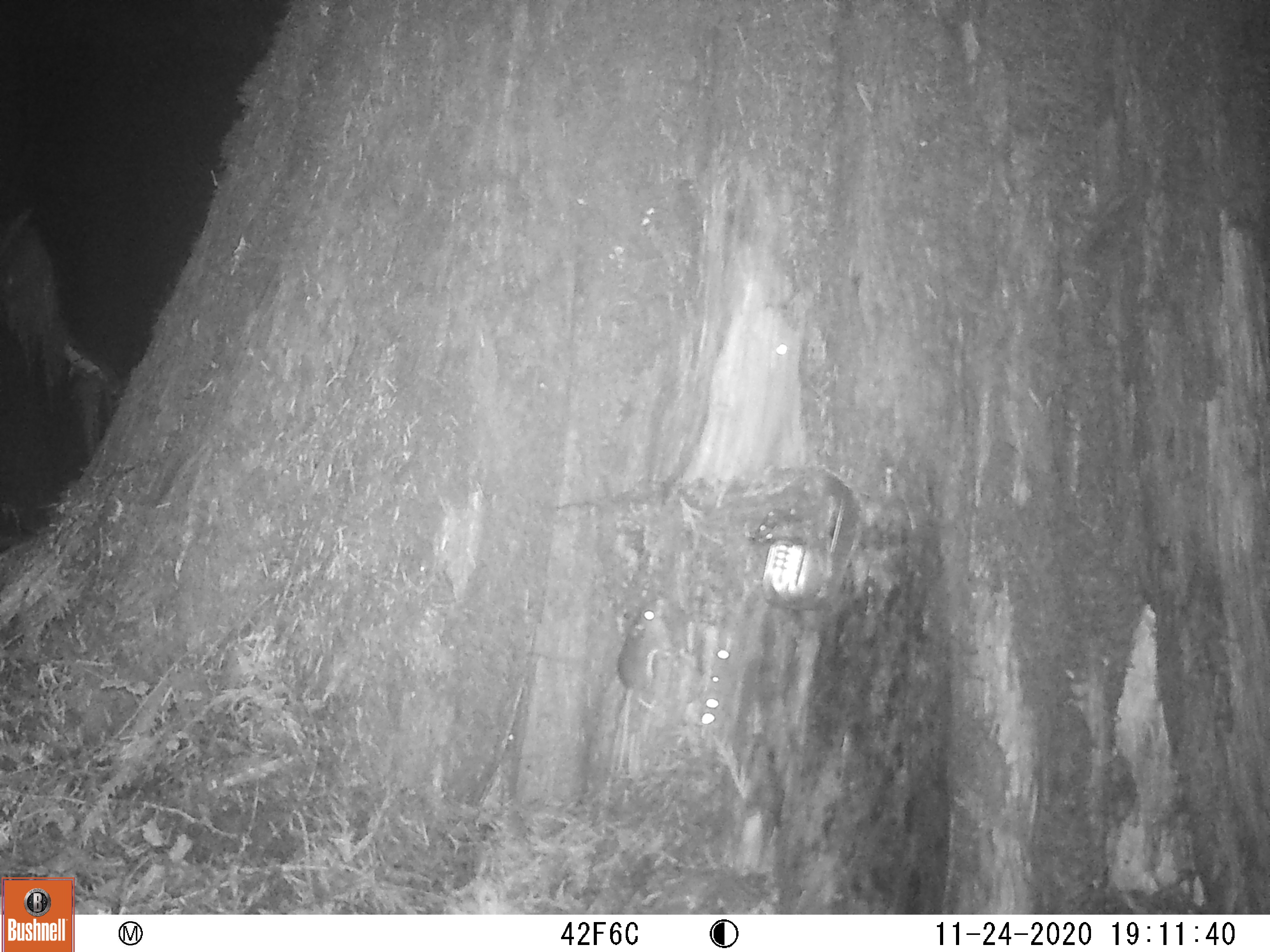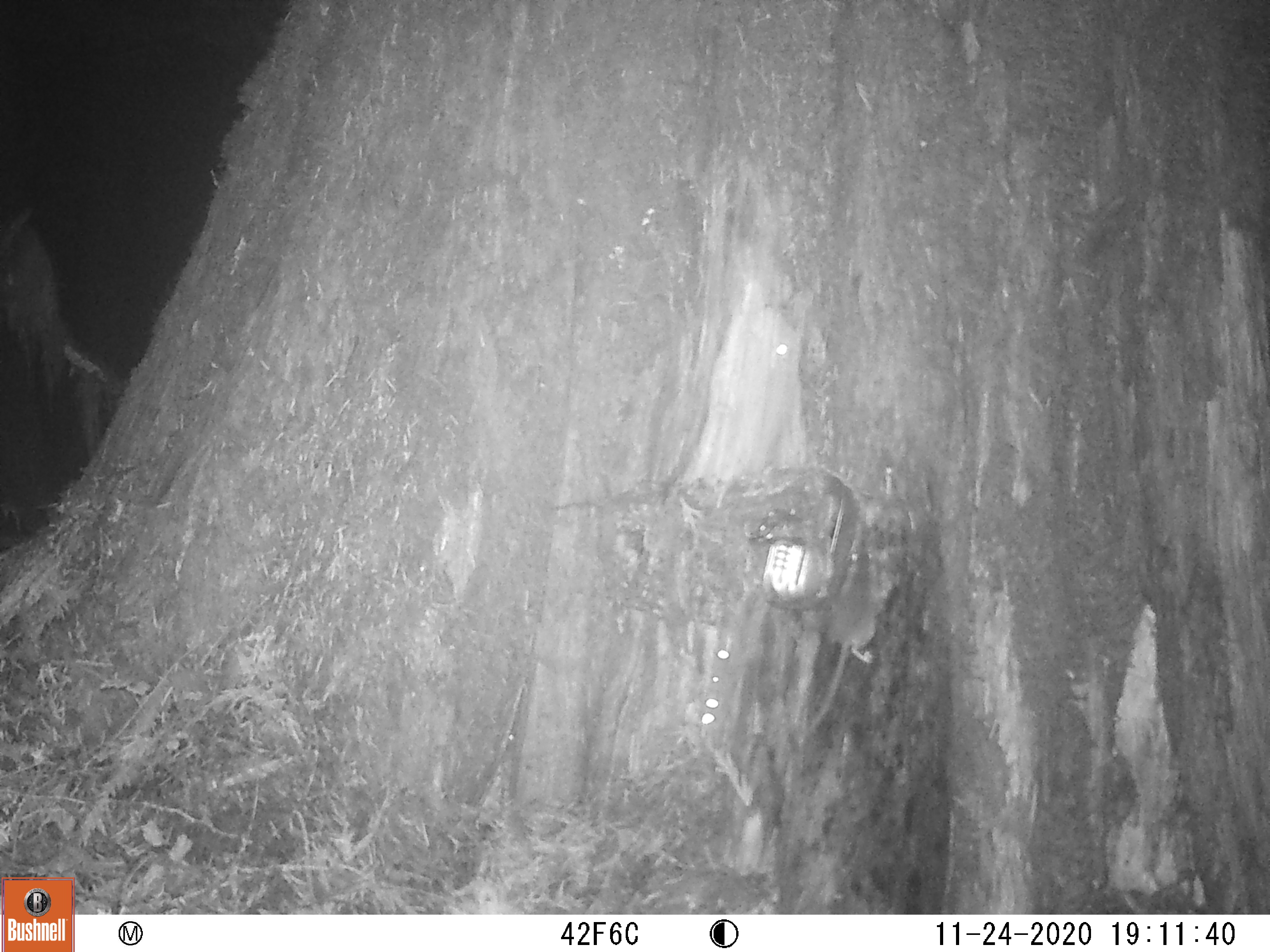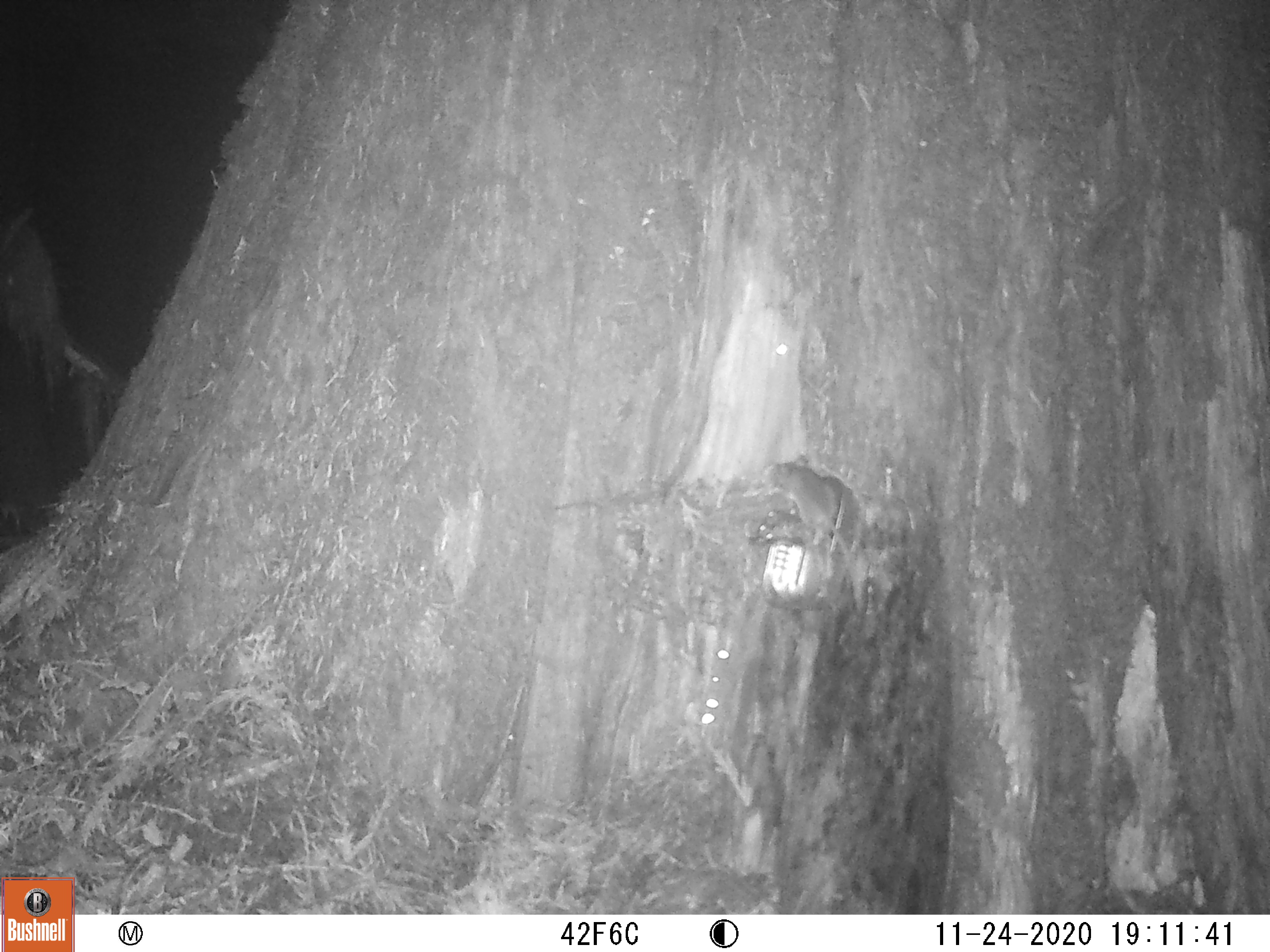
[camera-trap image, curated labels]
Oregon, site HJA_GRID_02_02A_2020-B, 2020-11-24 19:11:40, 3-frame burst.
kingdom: Animalia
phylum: Chordata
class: Mammalia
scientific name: Mammalia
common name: small mammal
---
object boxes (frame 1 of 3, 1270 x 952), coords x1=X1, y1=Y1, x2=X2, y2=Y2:
small mammal: x1=593, y1=597, x2=685, y2=811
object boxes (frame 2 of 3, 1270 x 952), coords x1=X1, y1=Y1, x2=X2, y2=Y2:
small mammal: x1=785, y1=503, x2=897, y2=750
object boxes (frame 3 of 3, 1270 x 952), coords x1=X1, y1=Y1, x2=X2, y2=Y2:
small mammal: x1=756, y1=447, x2=881, y2=623